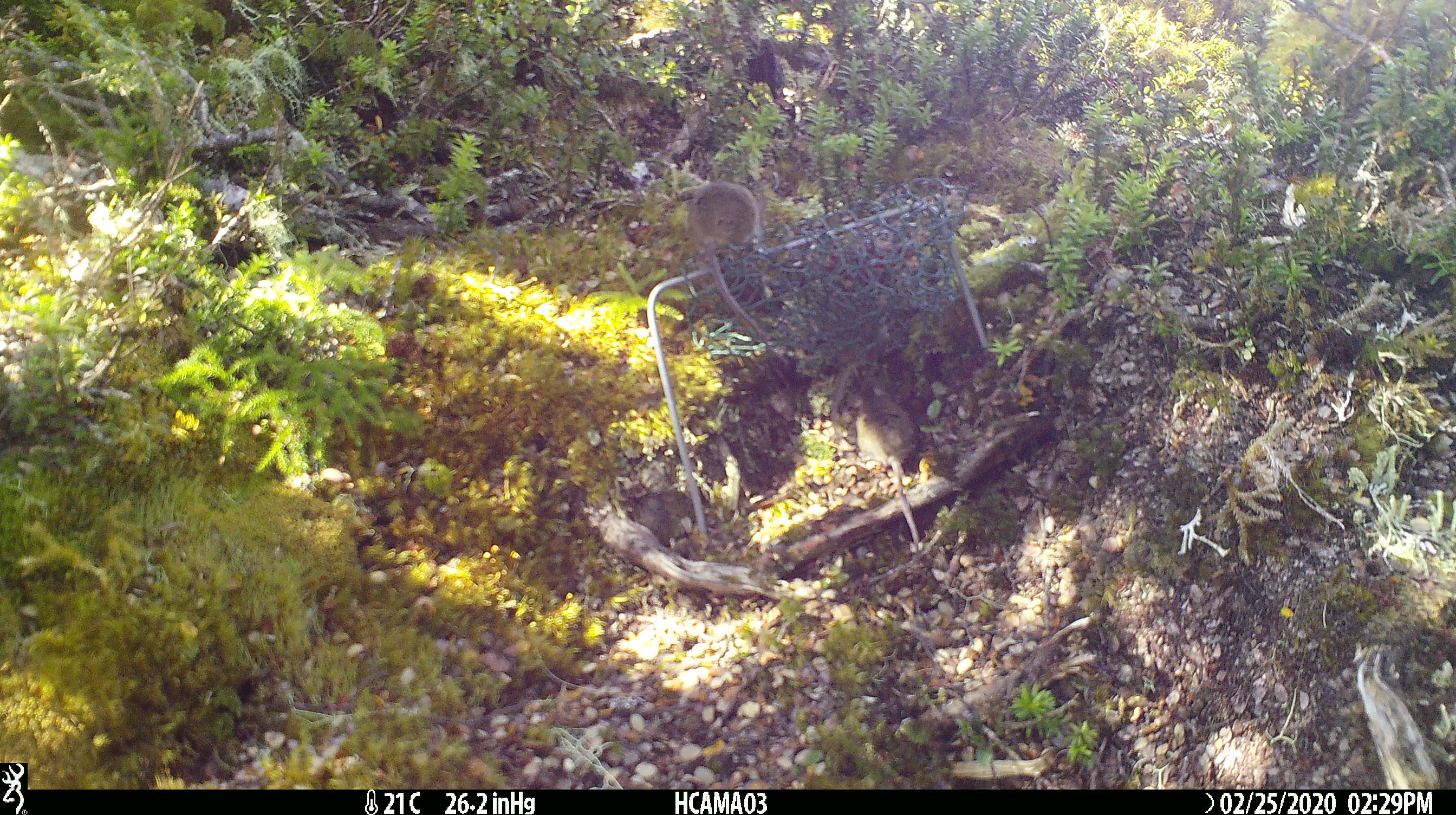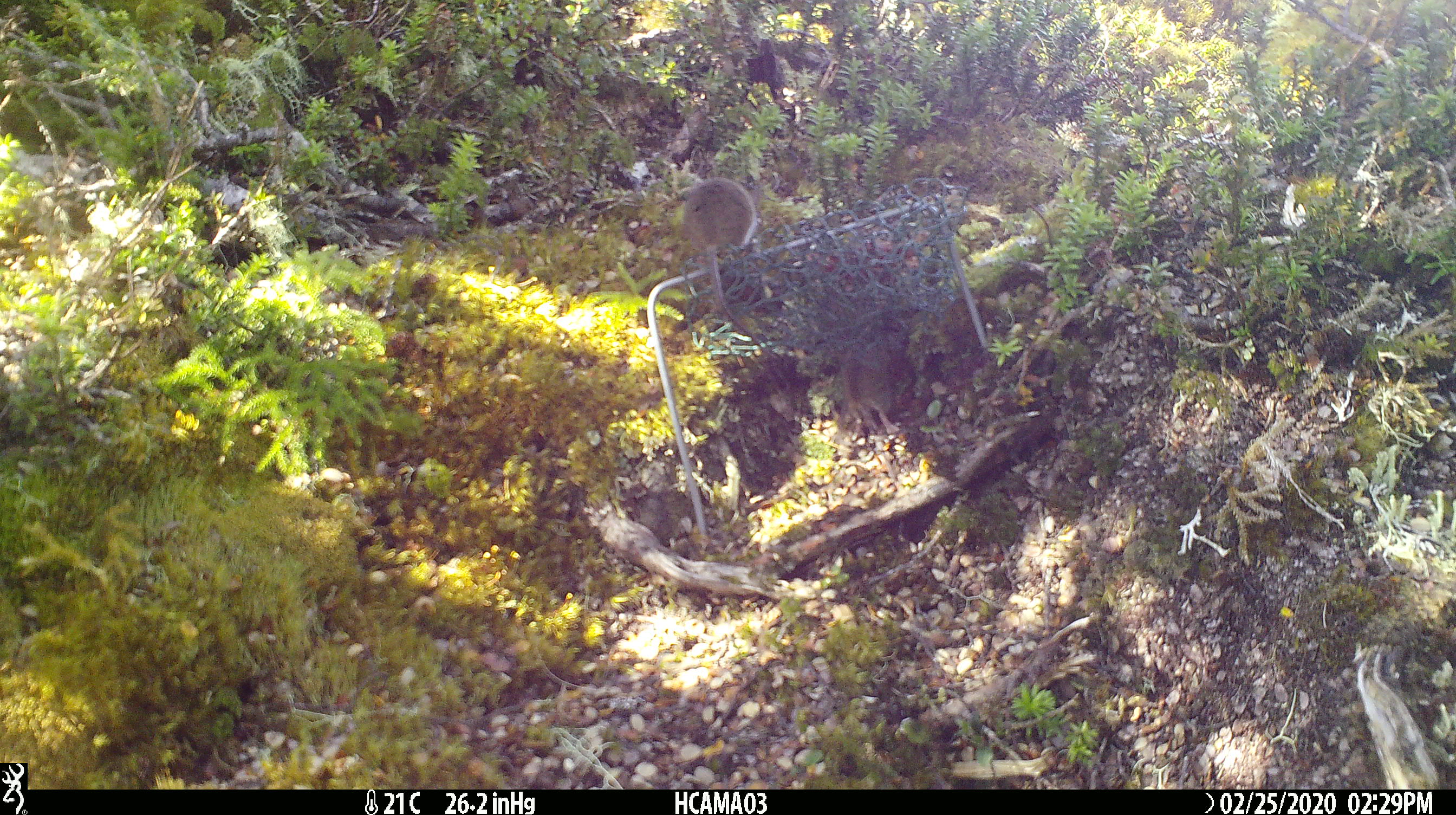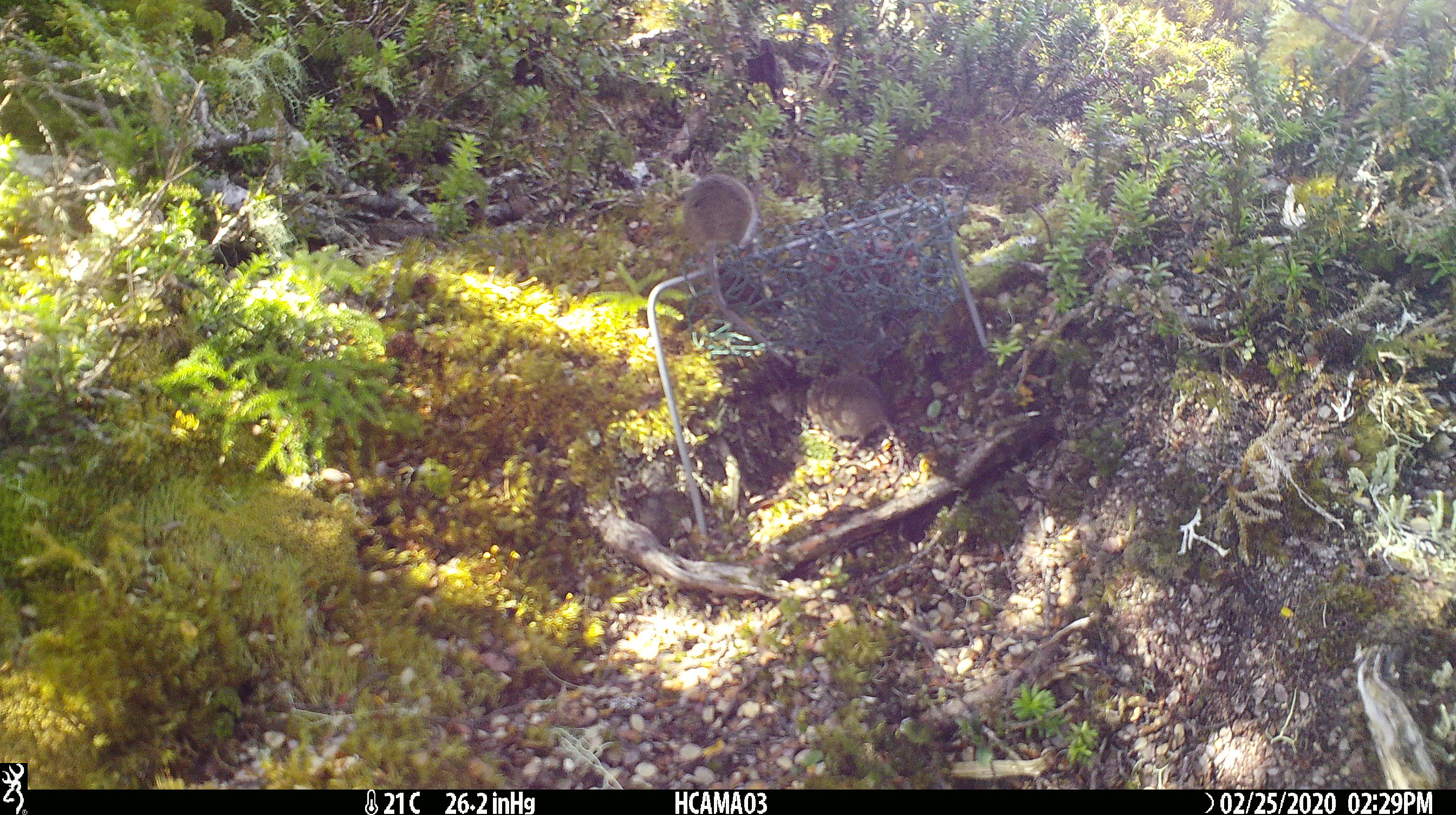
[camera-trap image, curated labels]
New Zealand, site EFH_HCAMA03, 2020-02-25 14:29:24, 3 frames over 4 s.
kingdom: Animalia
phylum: Chordata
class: Mammalia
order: Rodentia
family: Muridae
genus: Mus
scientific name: Mus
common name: mouse